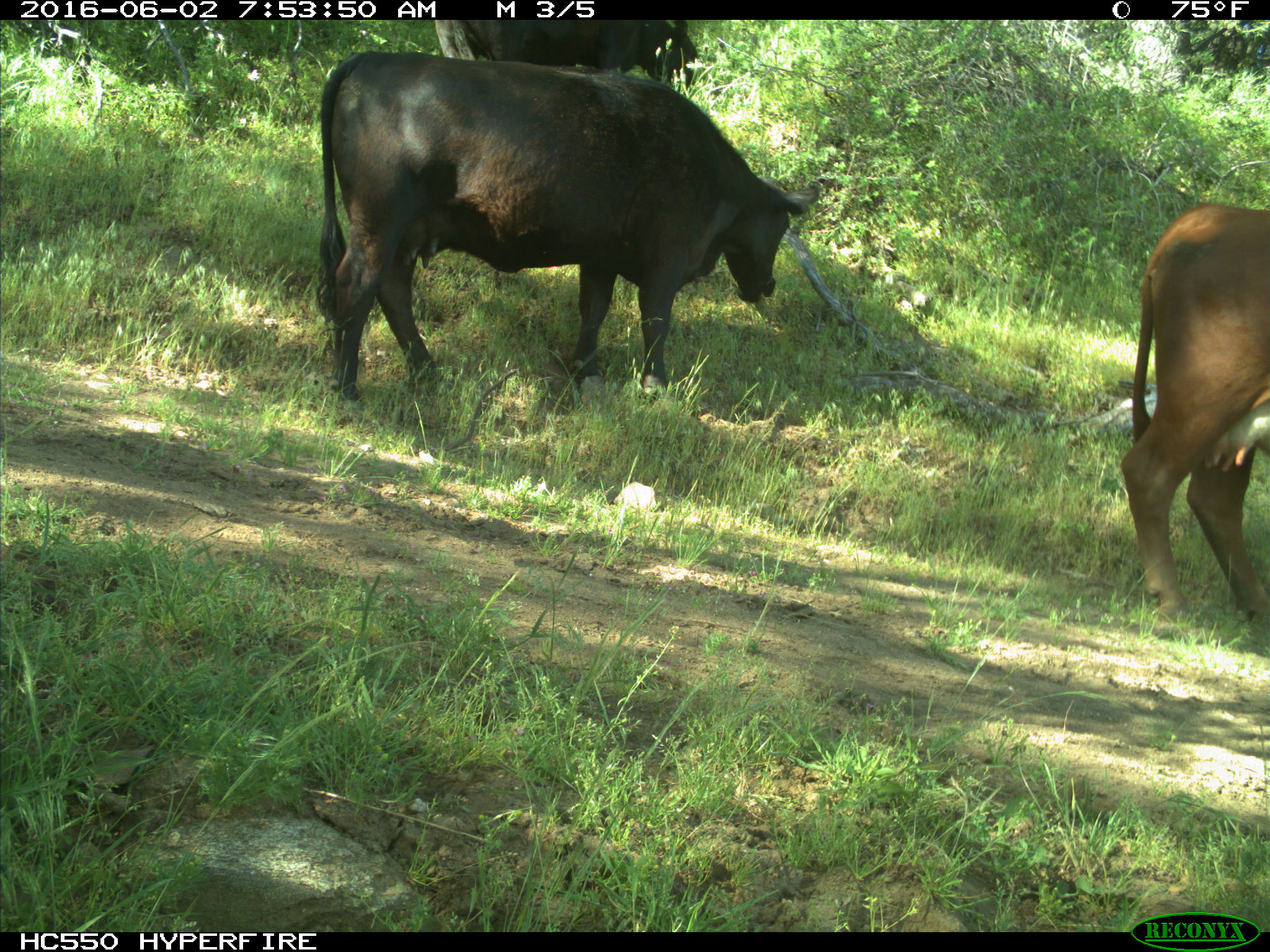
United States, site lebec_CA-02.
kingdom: Animalia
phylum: Chordata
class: Mammalia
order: Artiodactyla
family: Bovidae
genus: Bos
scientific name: Bos taurus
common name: domestic cow